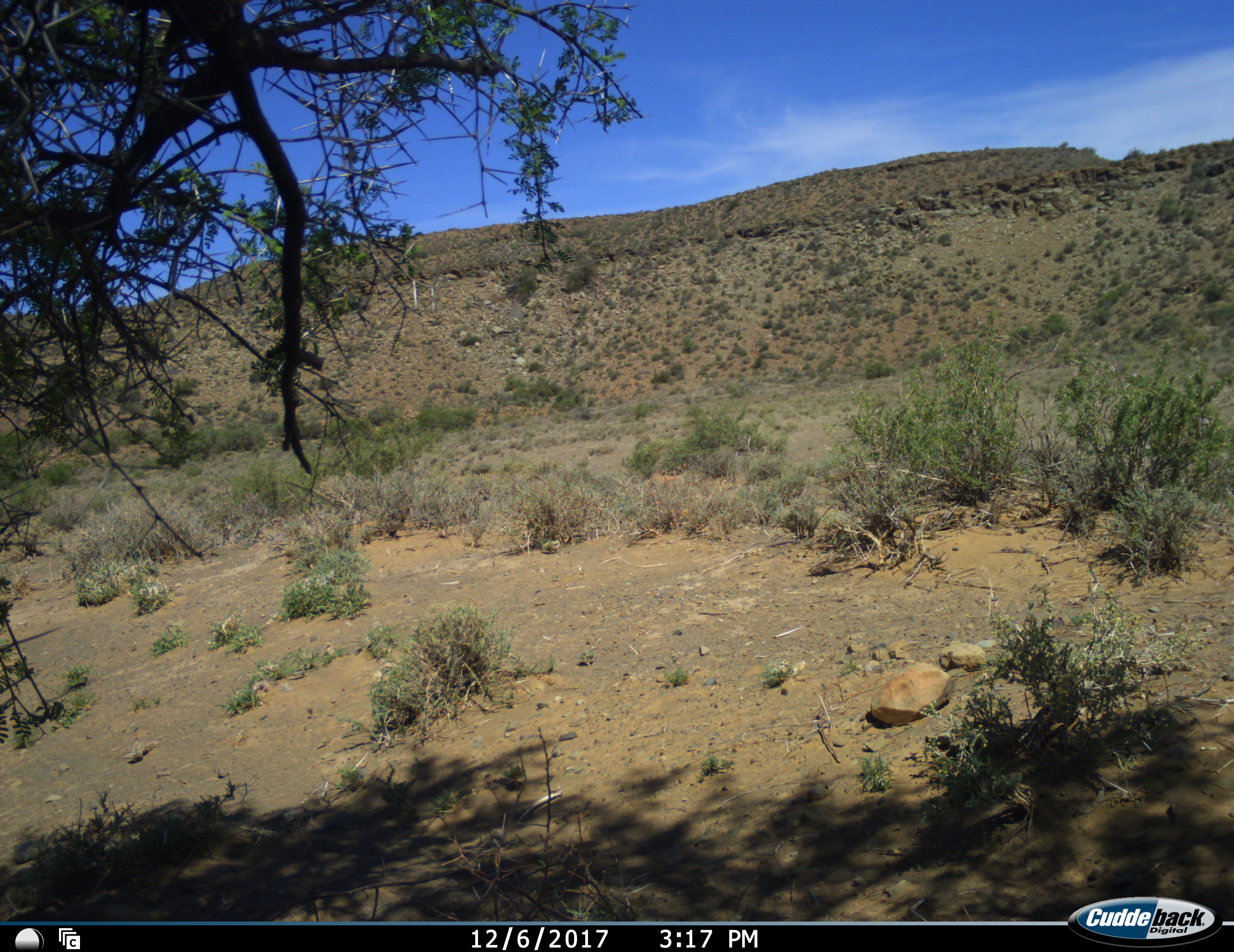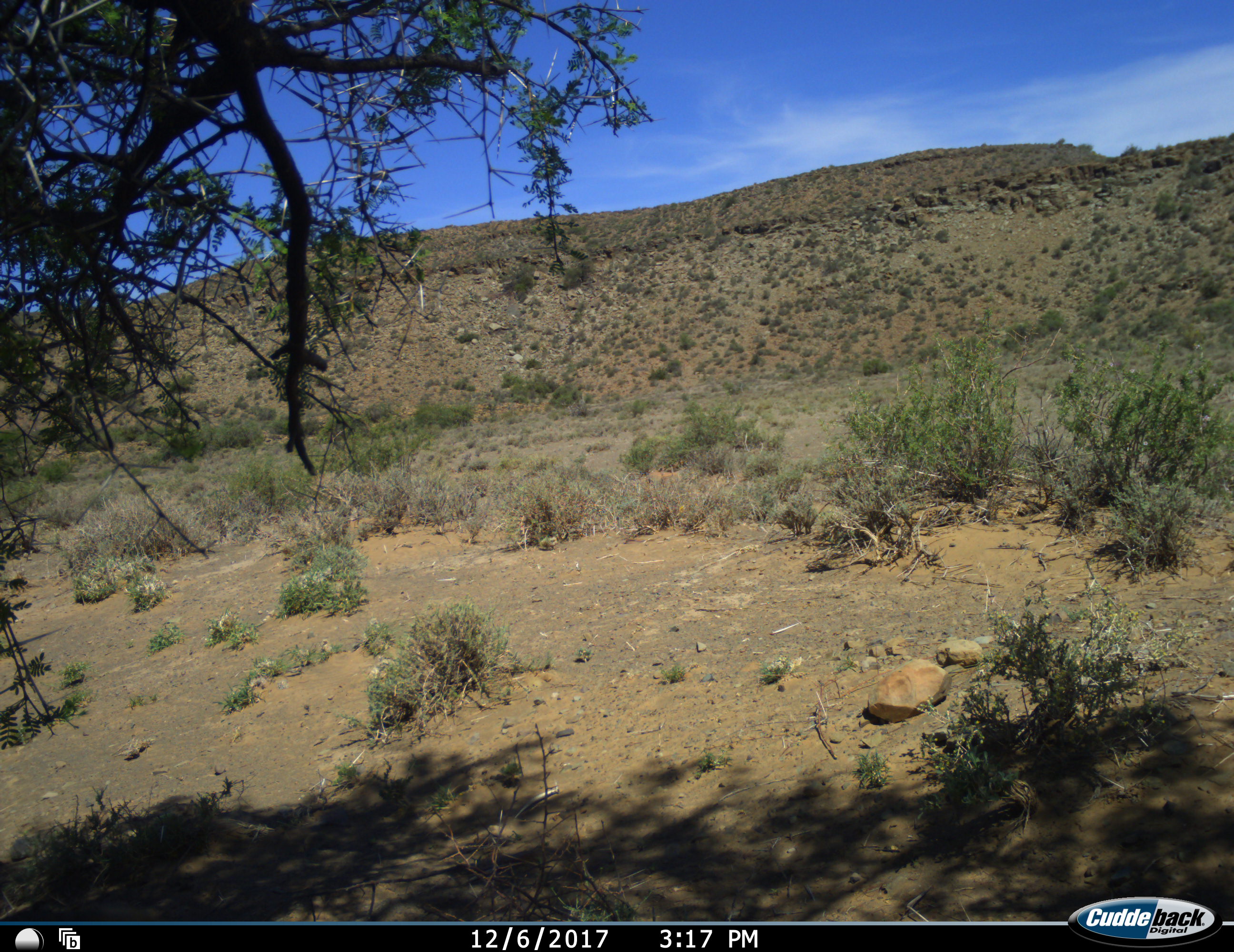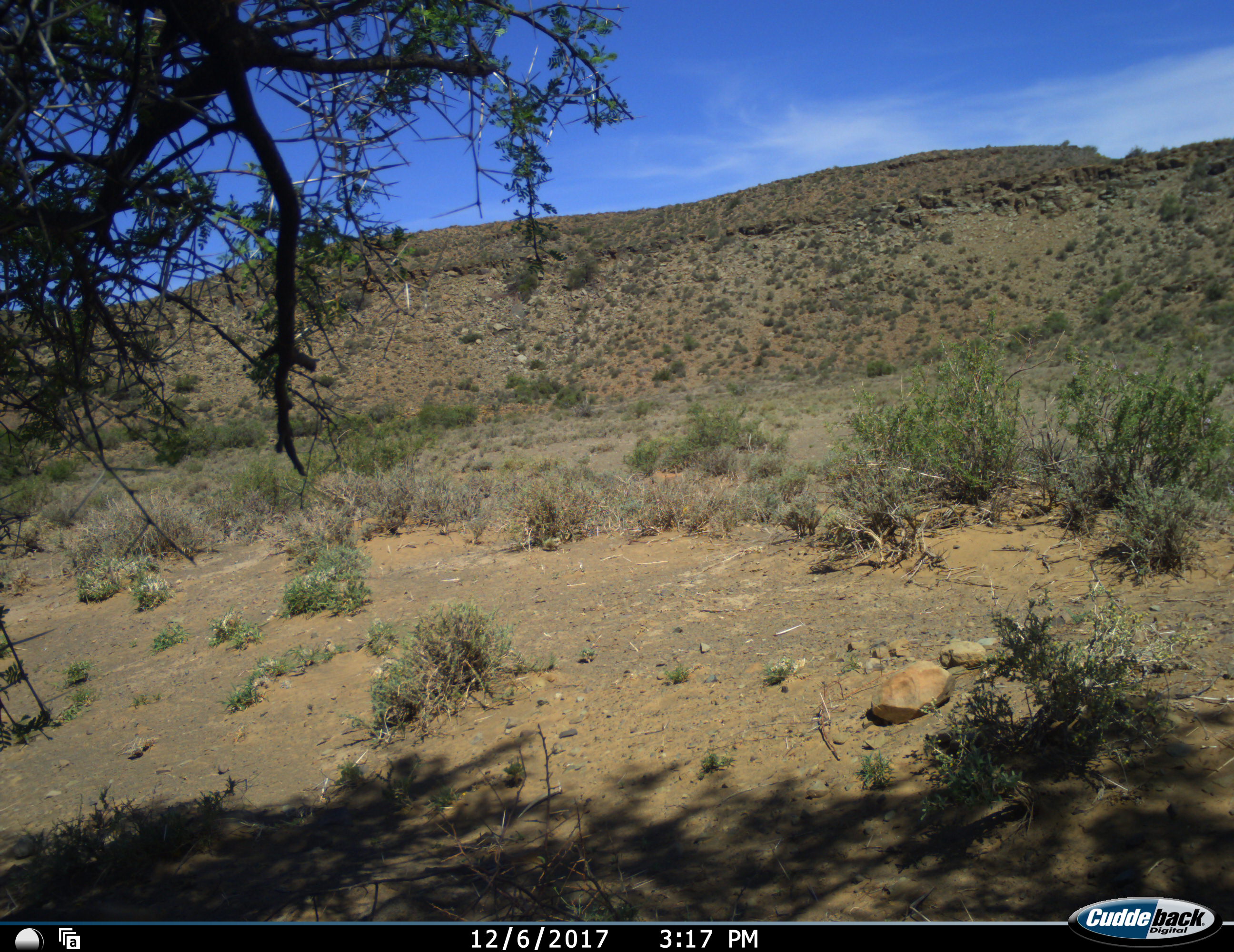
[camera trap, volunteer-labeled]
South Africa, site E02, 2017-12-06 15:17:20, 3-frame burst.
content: no animal present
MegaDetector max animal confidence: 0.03